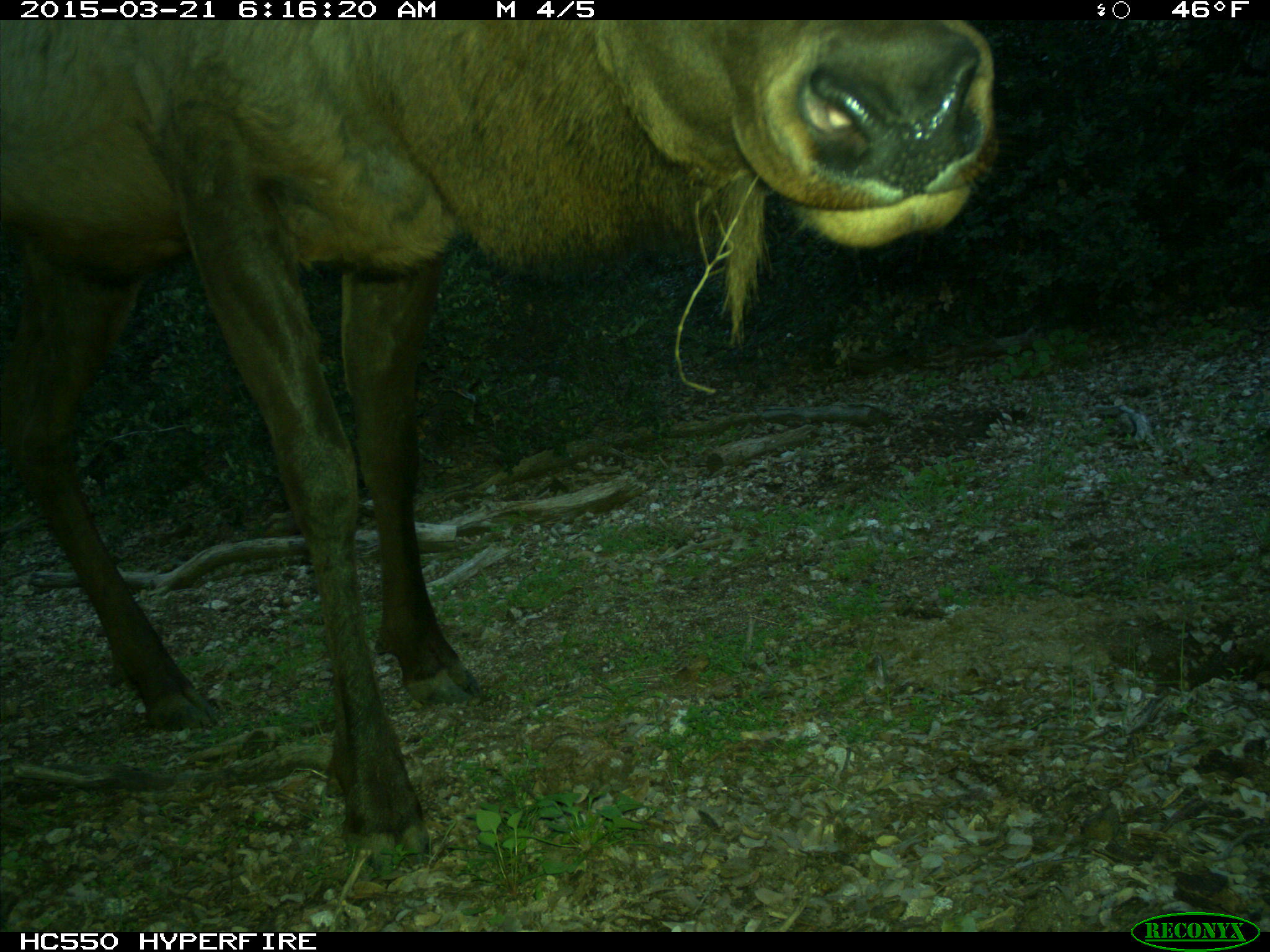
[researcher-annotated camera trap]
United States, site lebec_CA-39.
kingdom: Animalia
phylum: Chordata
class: Mammalia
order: Artiodactyla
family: Cervidae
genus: Cervus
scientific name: Cervus canadensis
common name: elk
Cervus canadensis (elk).